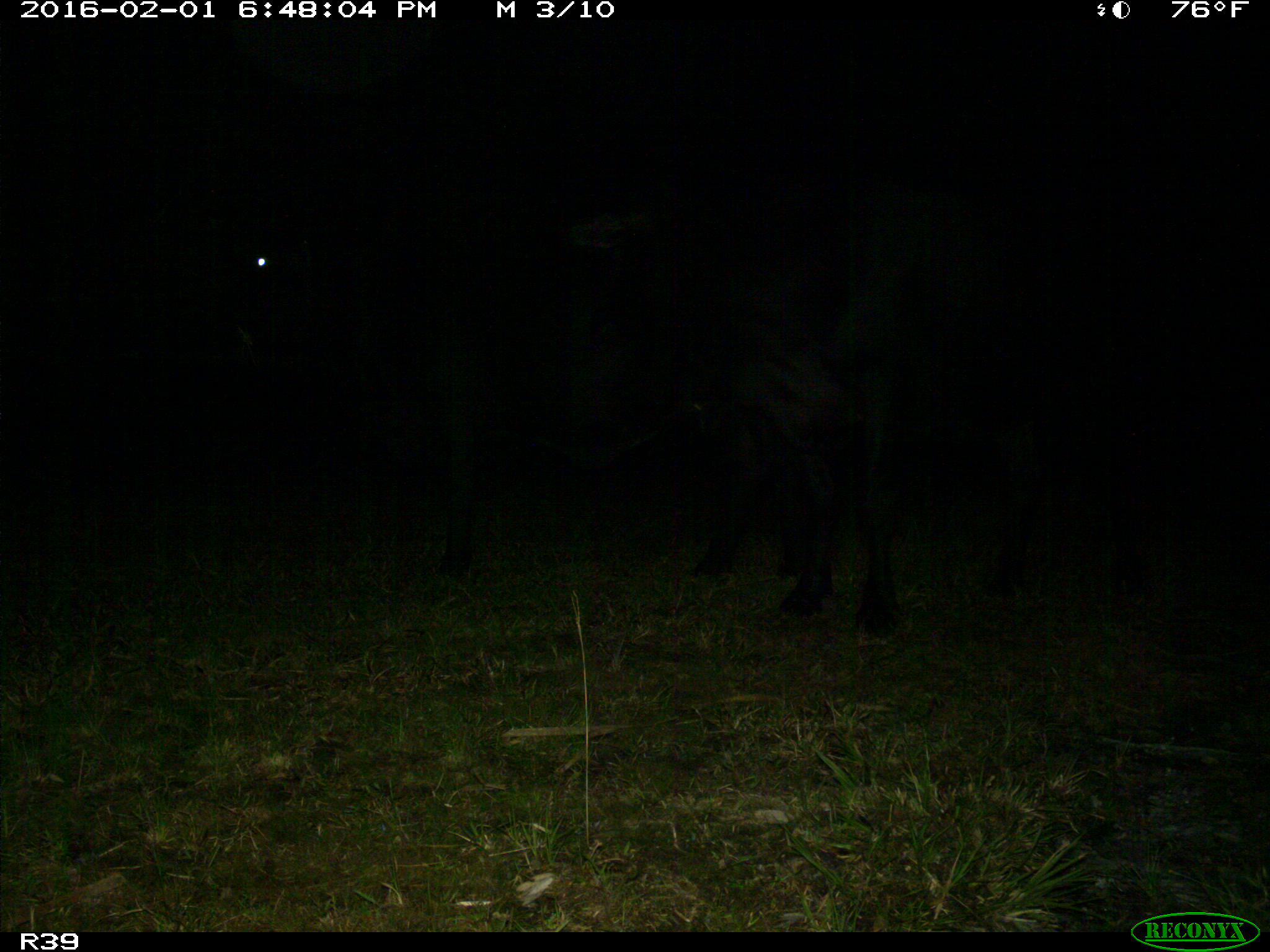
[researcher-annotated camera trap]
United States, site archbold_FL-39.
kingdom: Animalia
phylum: Chordata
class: Mammalia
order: Artiodactyla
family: Bovidae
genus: Bos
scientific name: Bos taurus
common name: domestic cow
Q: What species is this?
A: Bos taurus (domestic cow).